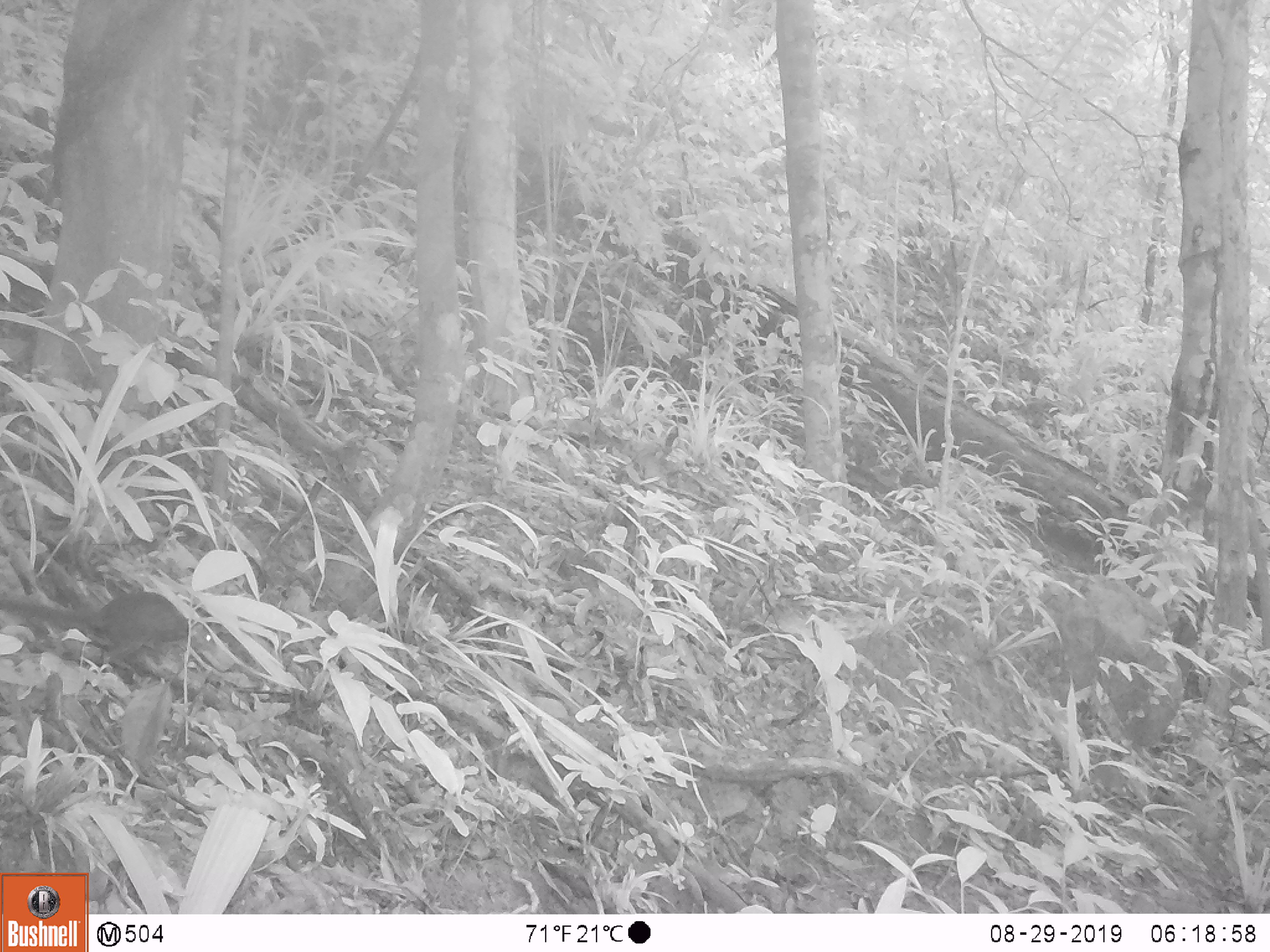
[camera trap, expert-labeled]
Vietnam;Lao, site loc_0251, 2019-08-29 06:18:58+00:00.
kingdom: Animalia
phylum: Chordata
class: Mammalia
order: Scandentia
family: Tupaiidae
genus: Tupaia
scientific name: Tupaia belangeri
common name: northern treeshrew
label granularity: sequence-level